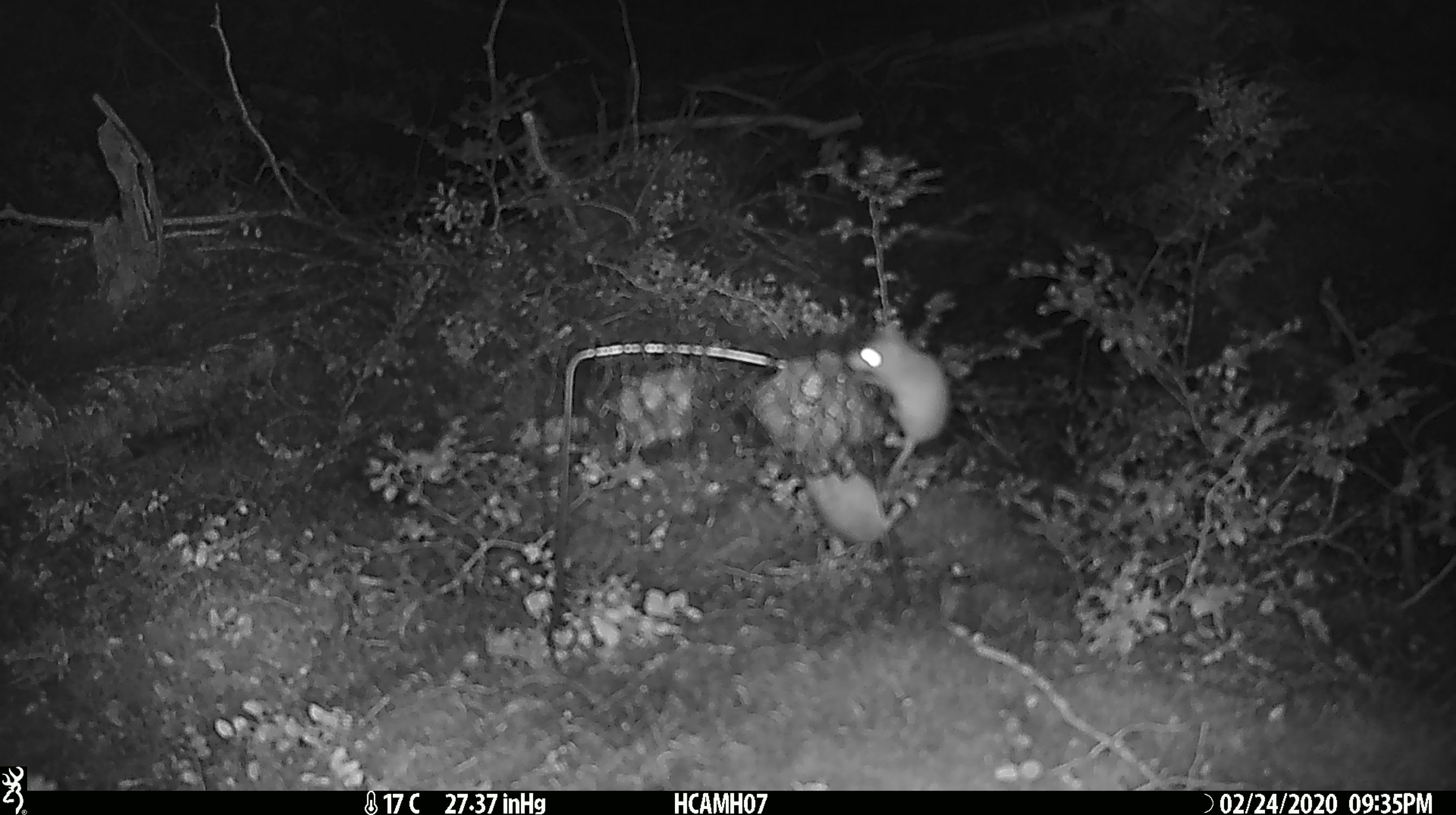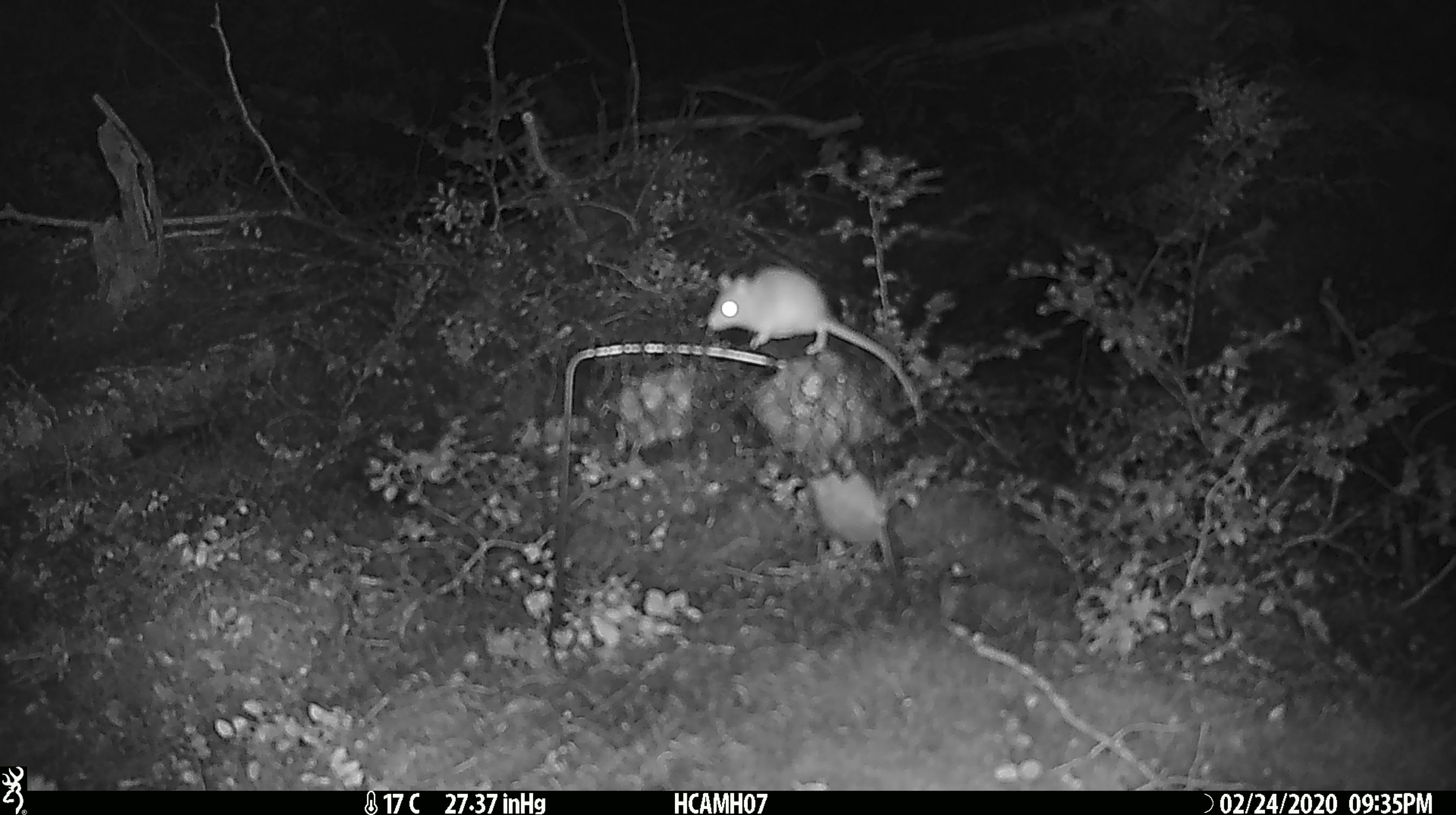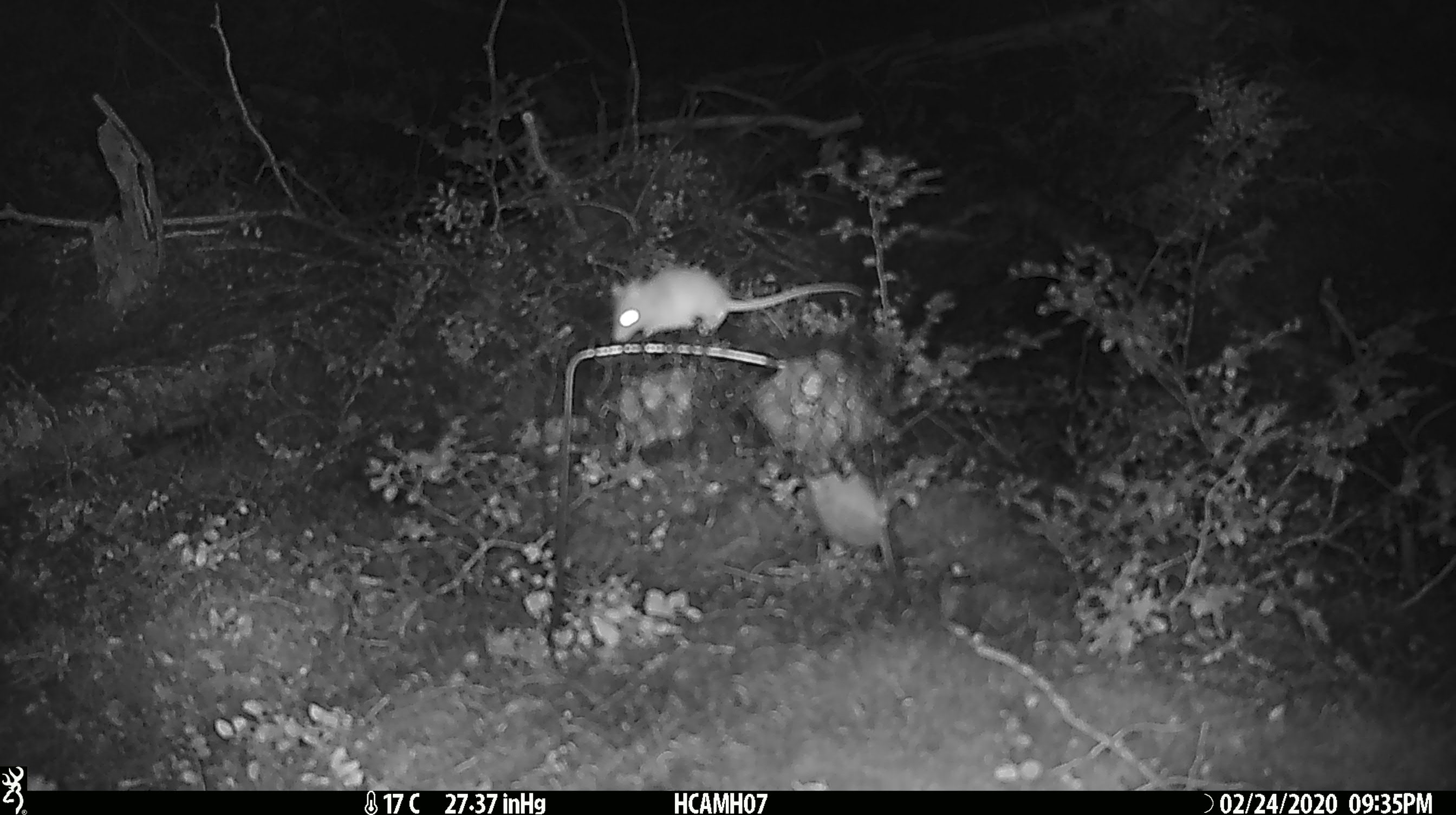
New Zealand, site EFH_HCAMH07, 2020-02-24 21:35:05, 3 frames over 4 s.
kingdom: Animalia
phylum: Chordata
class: Mammalia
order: Rodentia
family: Muridae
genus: Mus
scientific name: Mus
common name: mouse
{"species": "mouse (Mus)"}